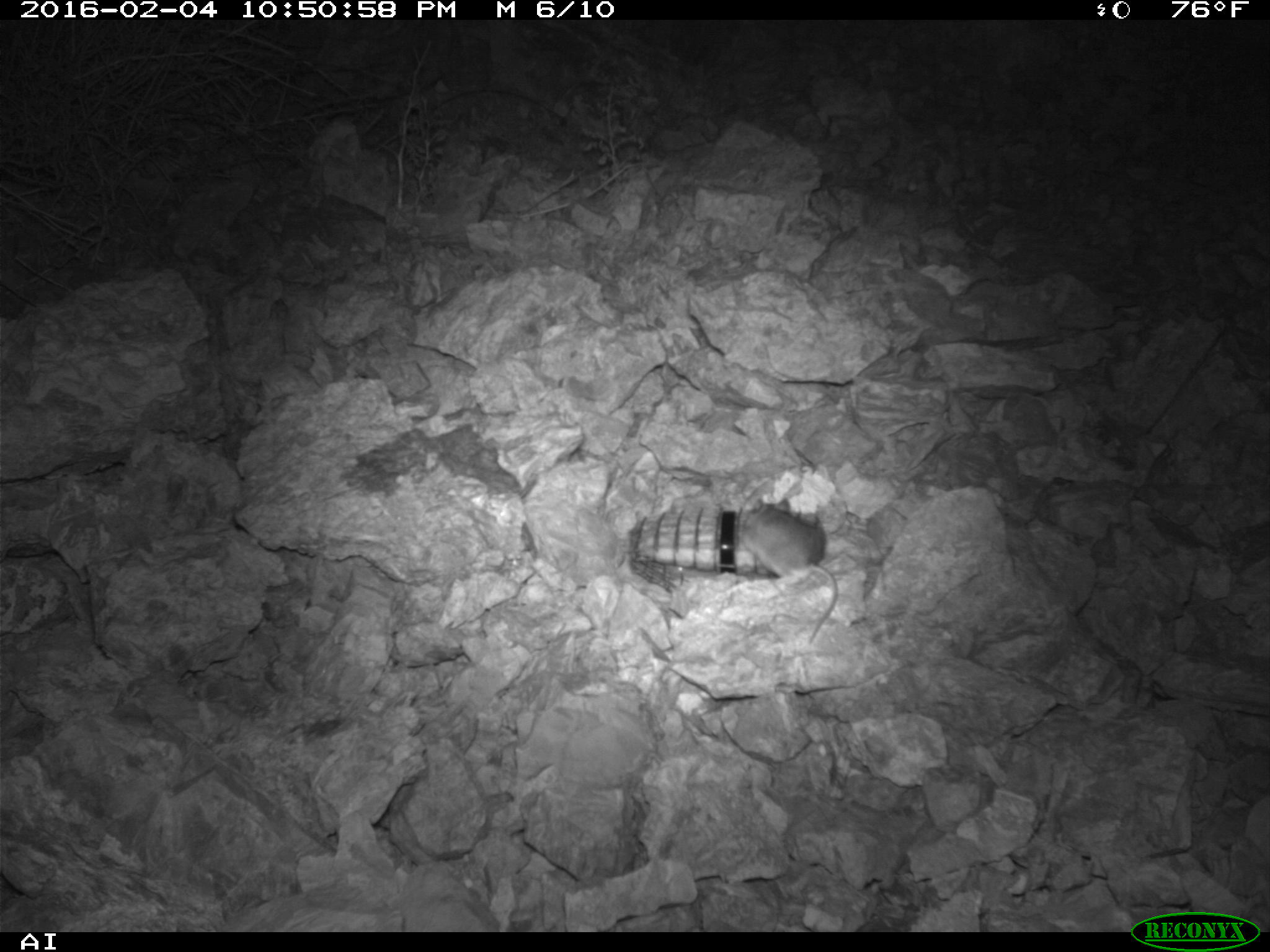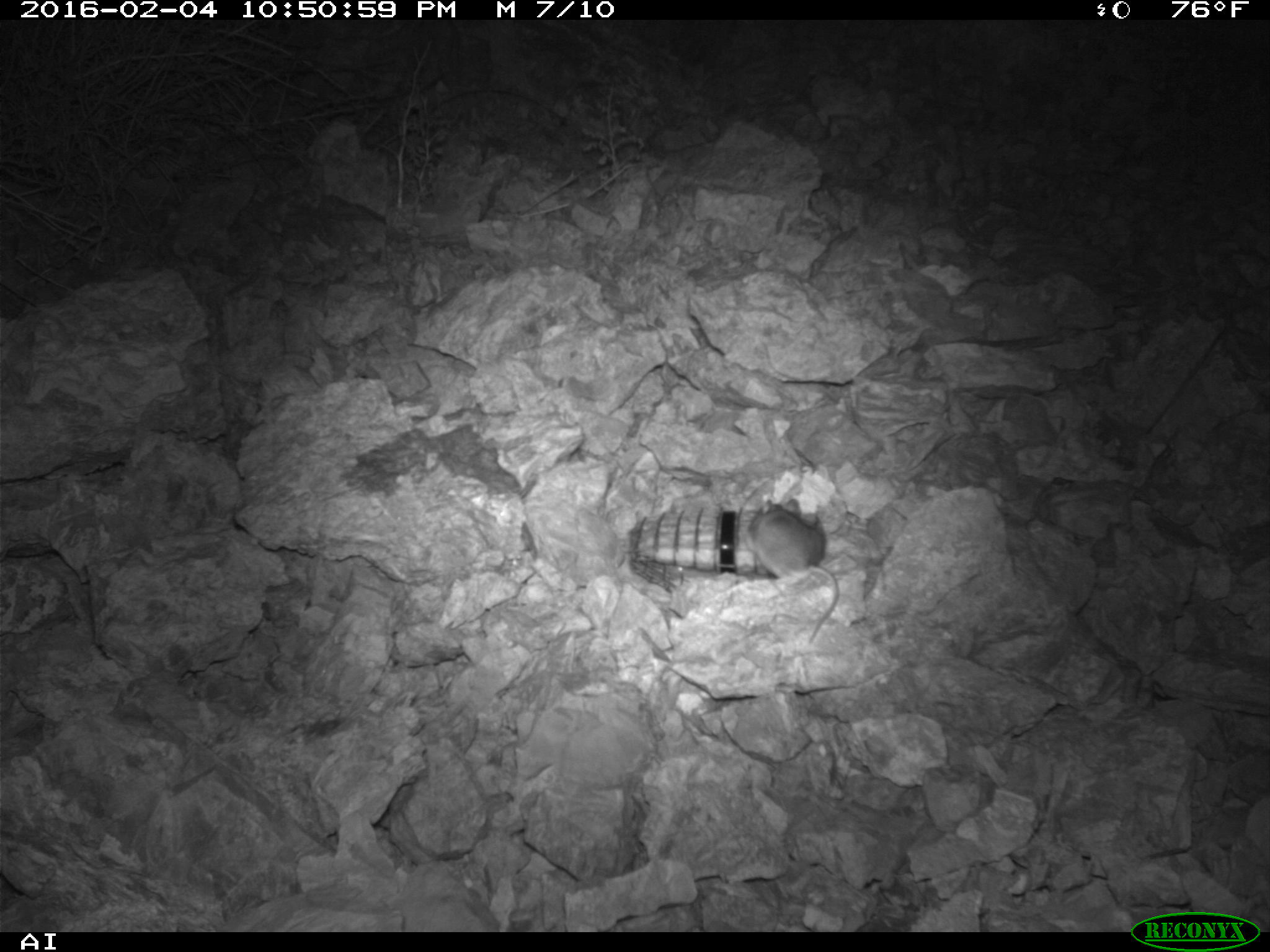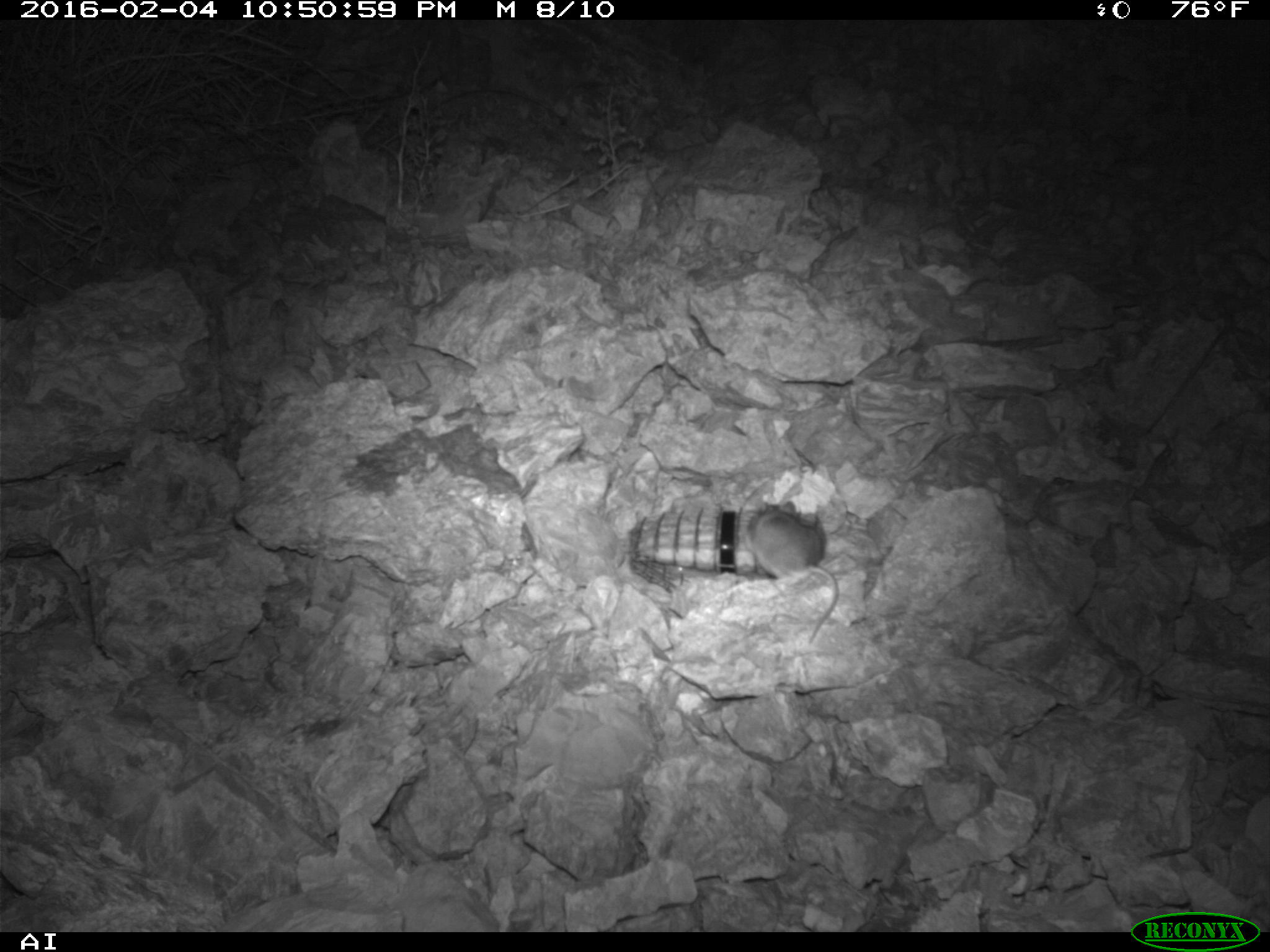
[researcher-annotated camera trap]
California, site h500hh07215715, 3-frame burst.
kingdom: Animalia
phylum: Chordata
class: Mammalia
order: Rodentia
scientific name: Rodentia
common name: rodent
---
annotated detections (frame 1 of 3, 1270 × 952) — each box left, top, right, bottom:
rodent: 744, 496, 837, 644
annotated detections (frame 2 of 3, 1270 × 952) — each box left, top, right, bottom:
rodent: 745, 499, 838, 643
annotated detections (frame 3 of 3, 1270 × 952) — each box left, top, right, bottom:
rodent: 744, 500, 840, 642